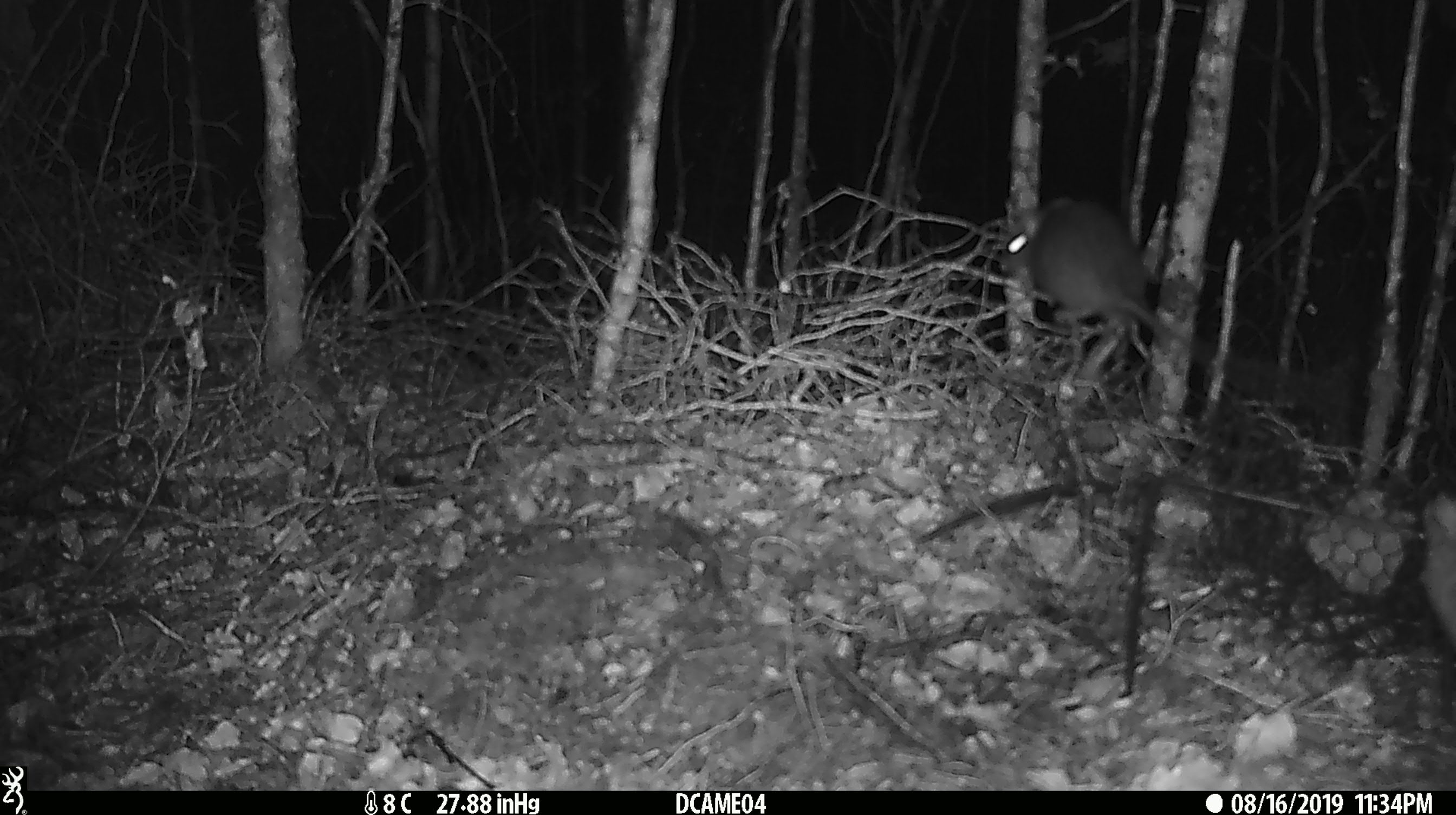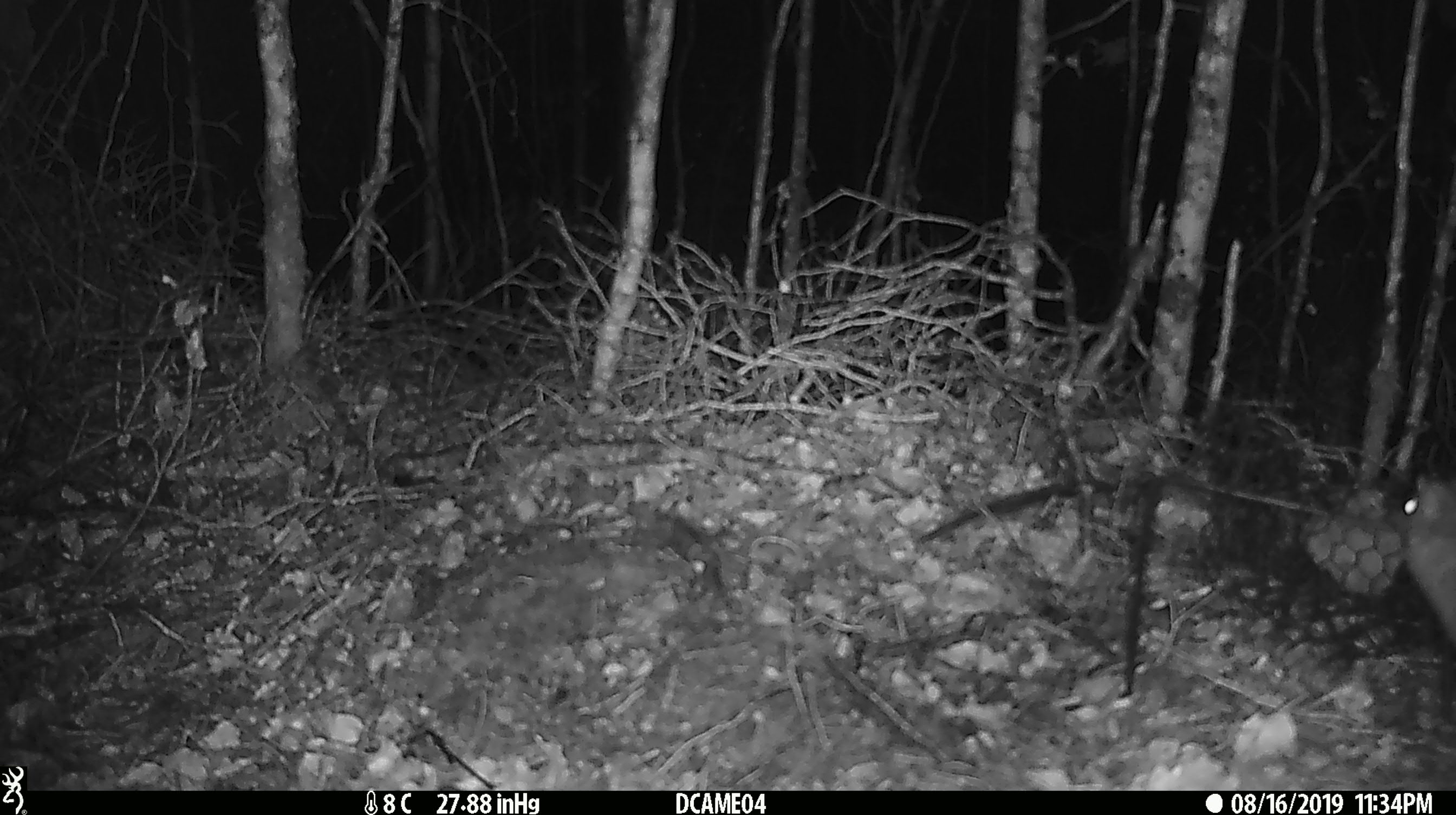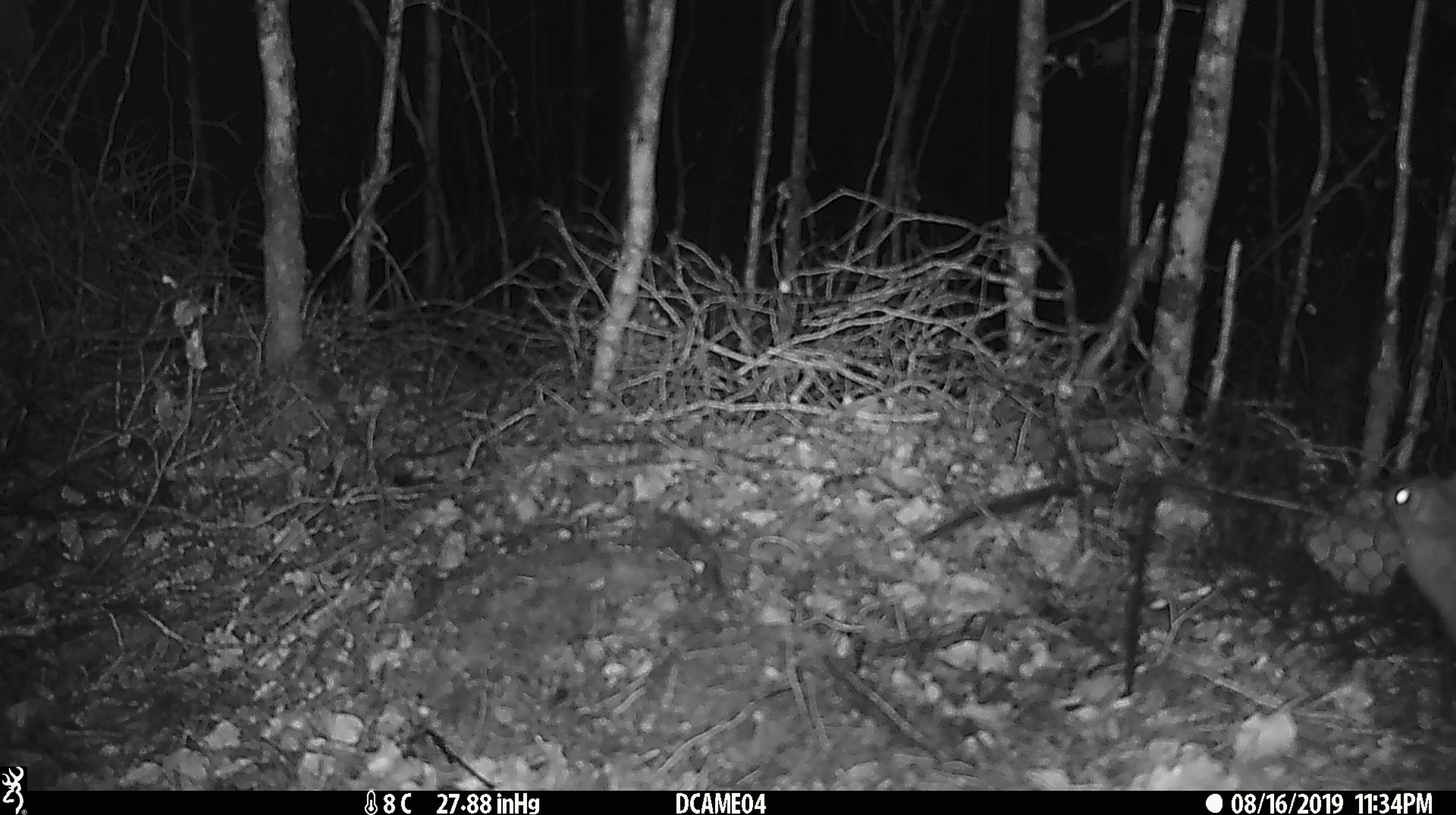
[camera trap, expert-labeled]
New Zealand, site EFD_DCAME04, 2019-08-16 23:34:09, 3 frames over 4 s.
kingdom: Animalia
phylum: Chordata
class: Mammalia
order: Rodentia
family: Muridae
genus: Rattus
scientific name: Rattus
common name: rat